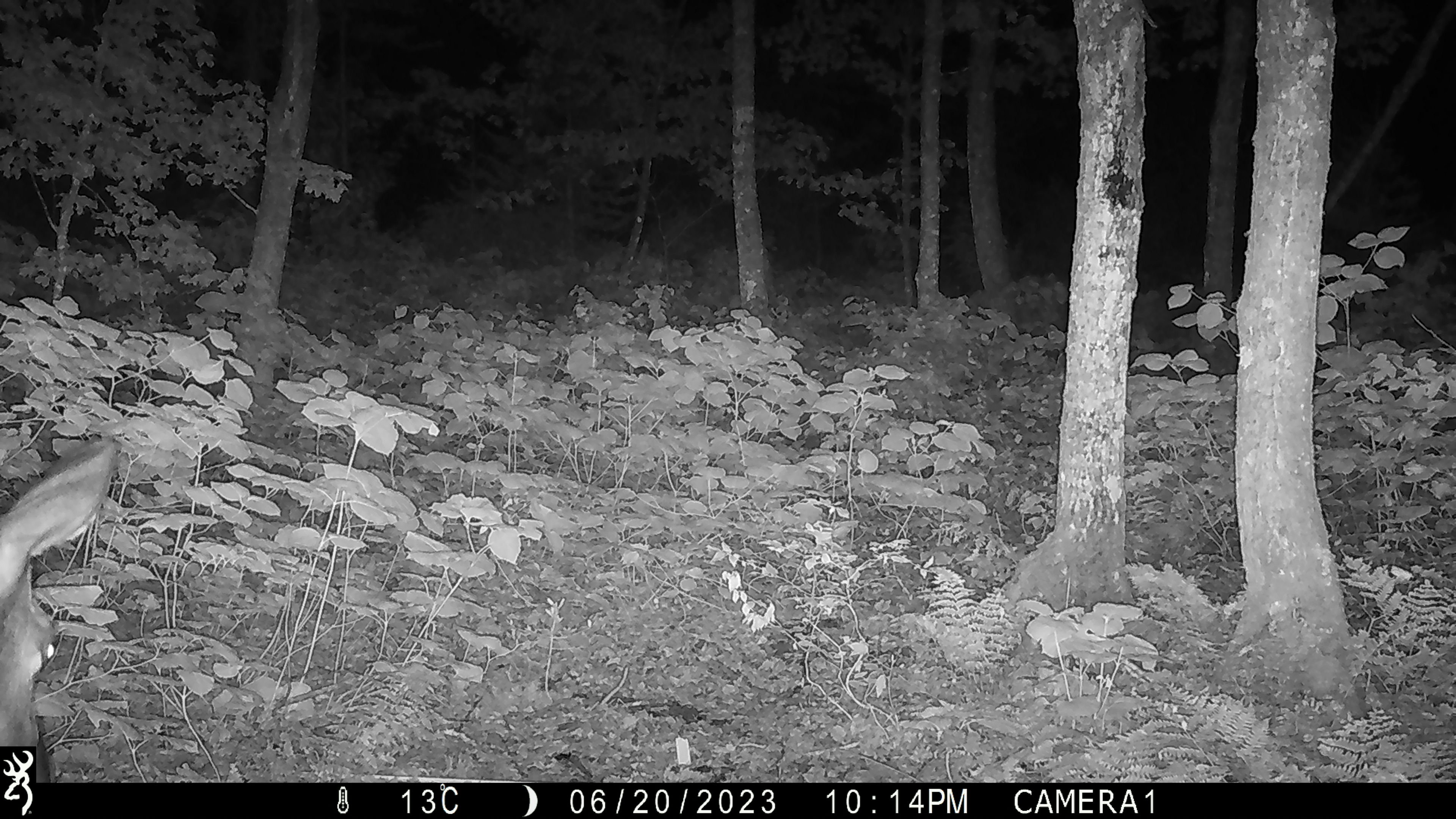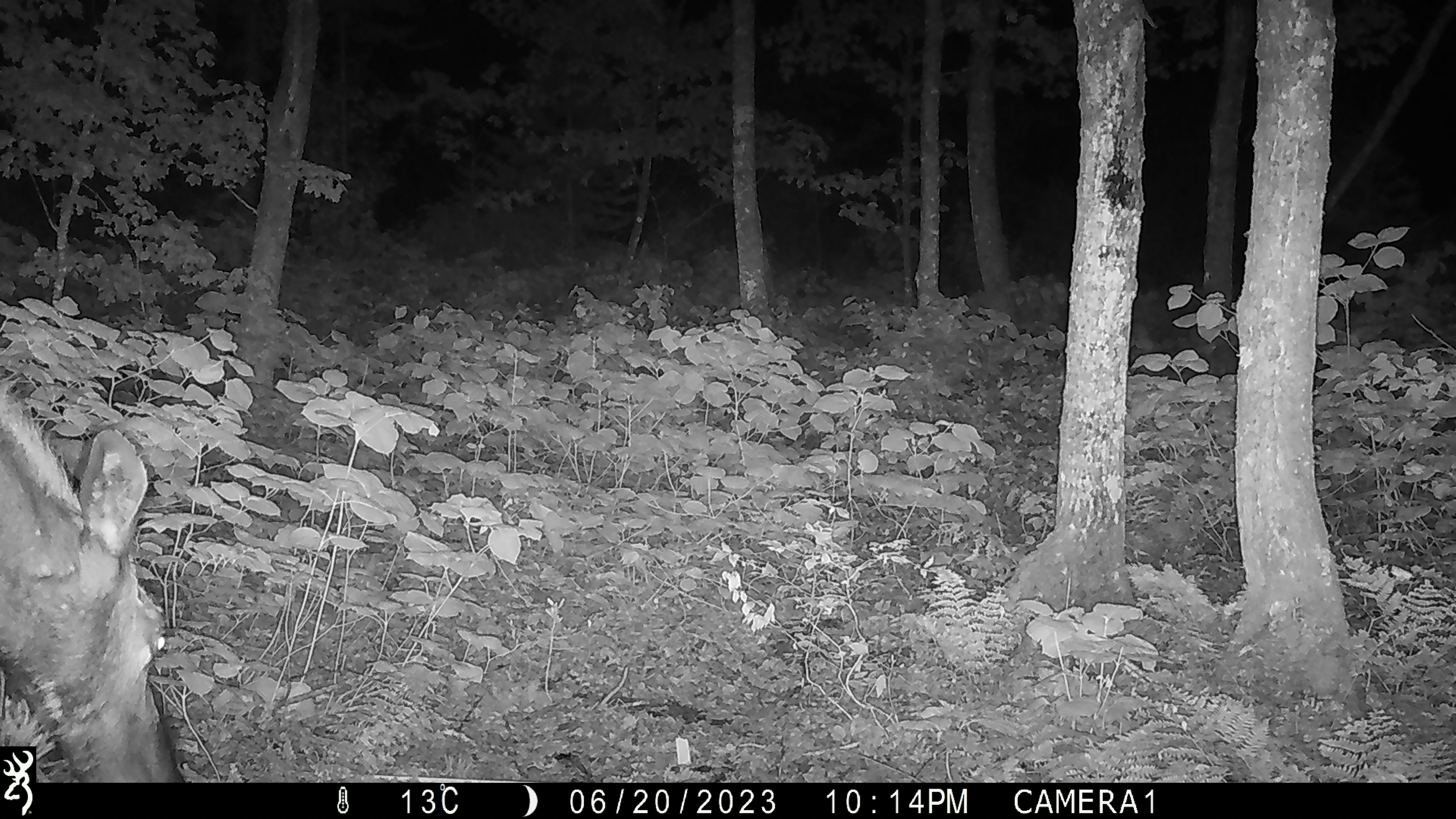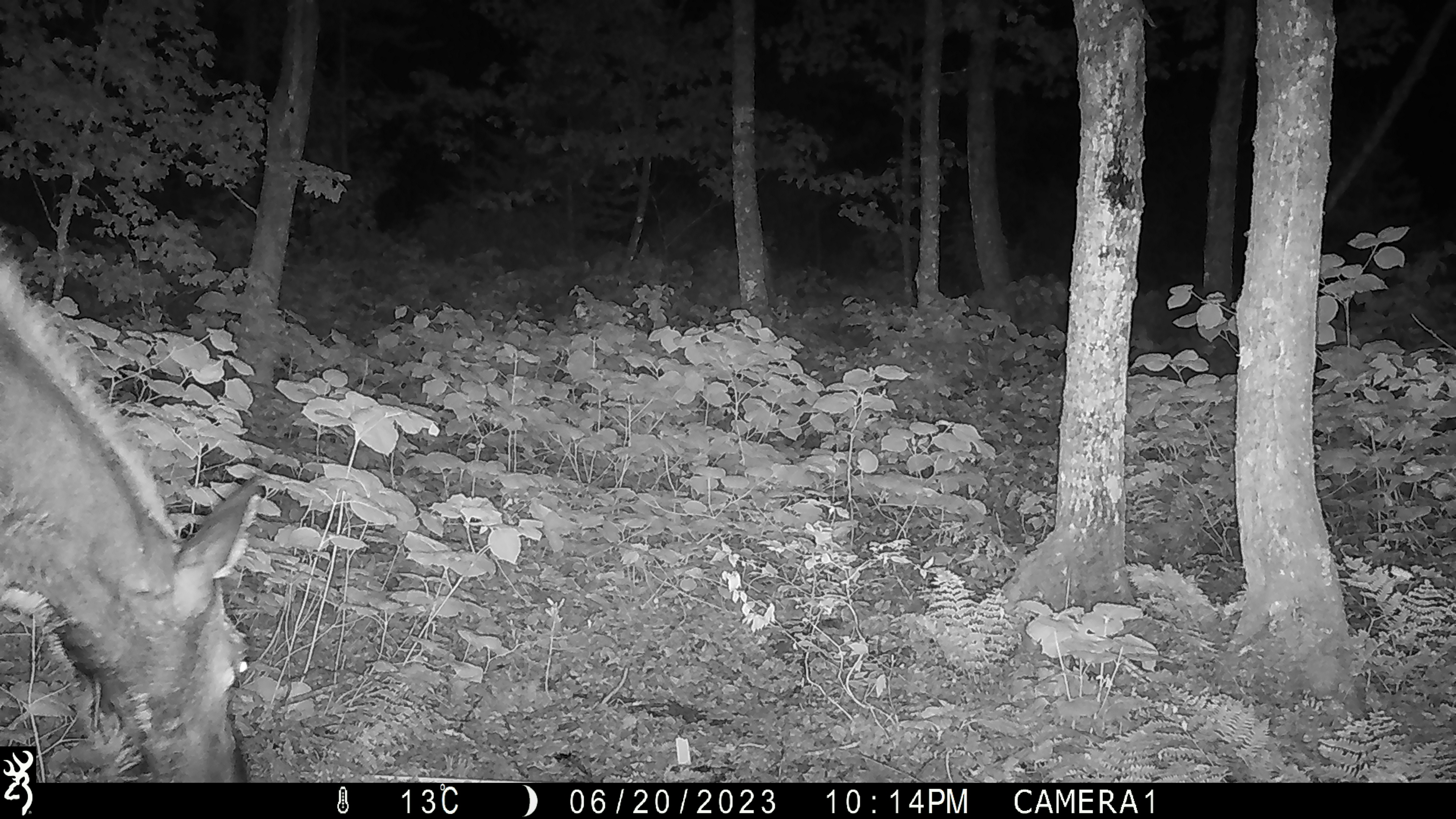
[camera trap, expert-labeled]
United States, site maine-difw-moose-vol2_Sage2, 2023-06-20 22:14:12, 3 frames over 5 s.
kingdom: Animalia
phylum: Chordata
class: Mammalia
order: Artiodactyla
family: Cervidae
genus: Alces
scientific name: Alces alces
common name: moose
Moose (Alces alces).